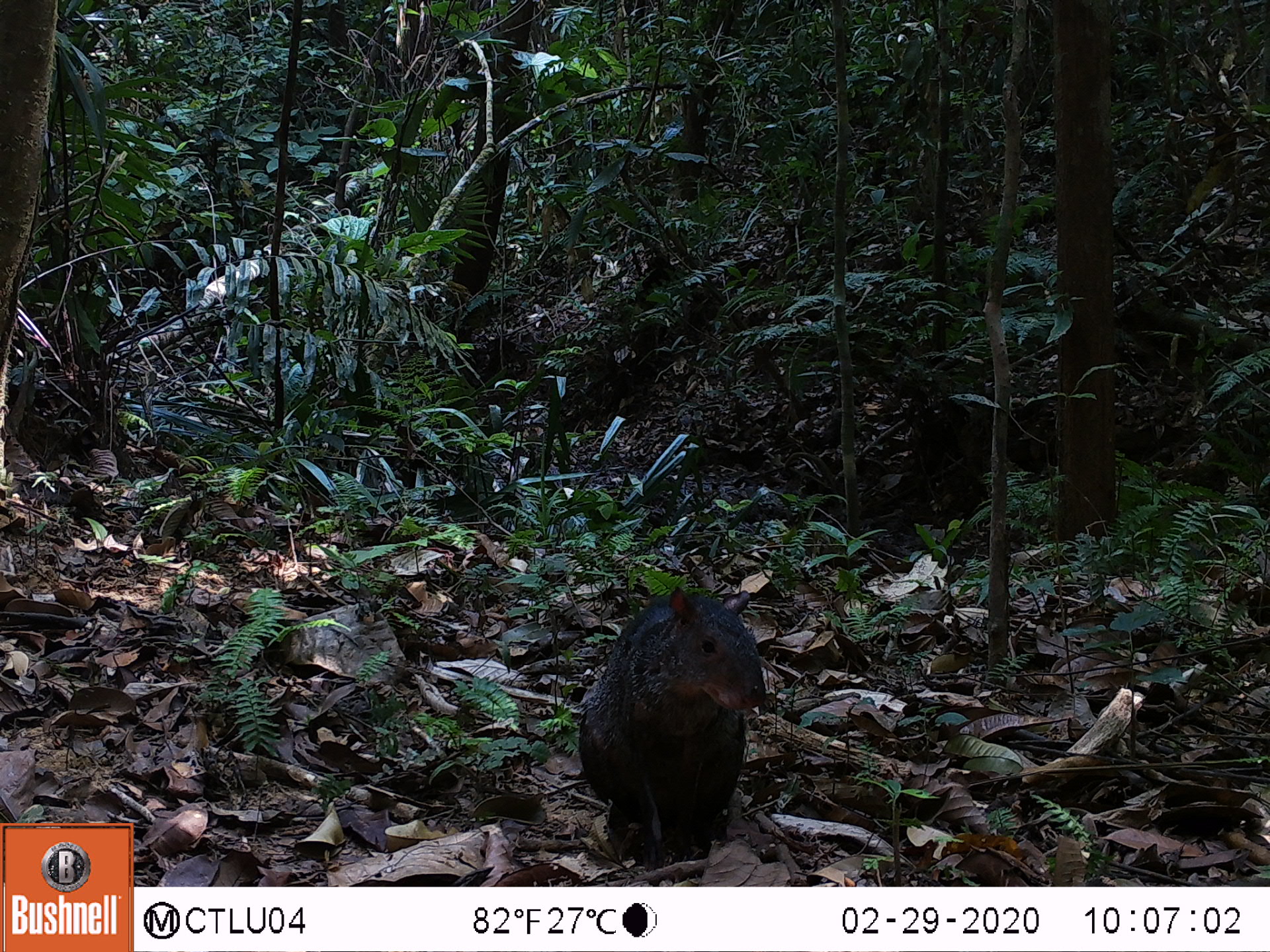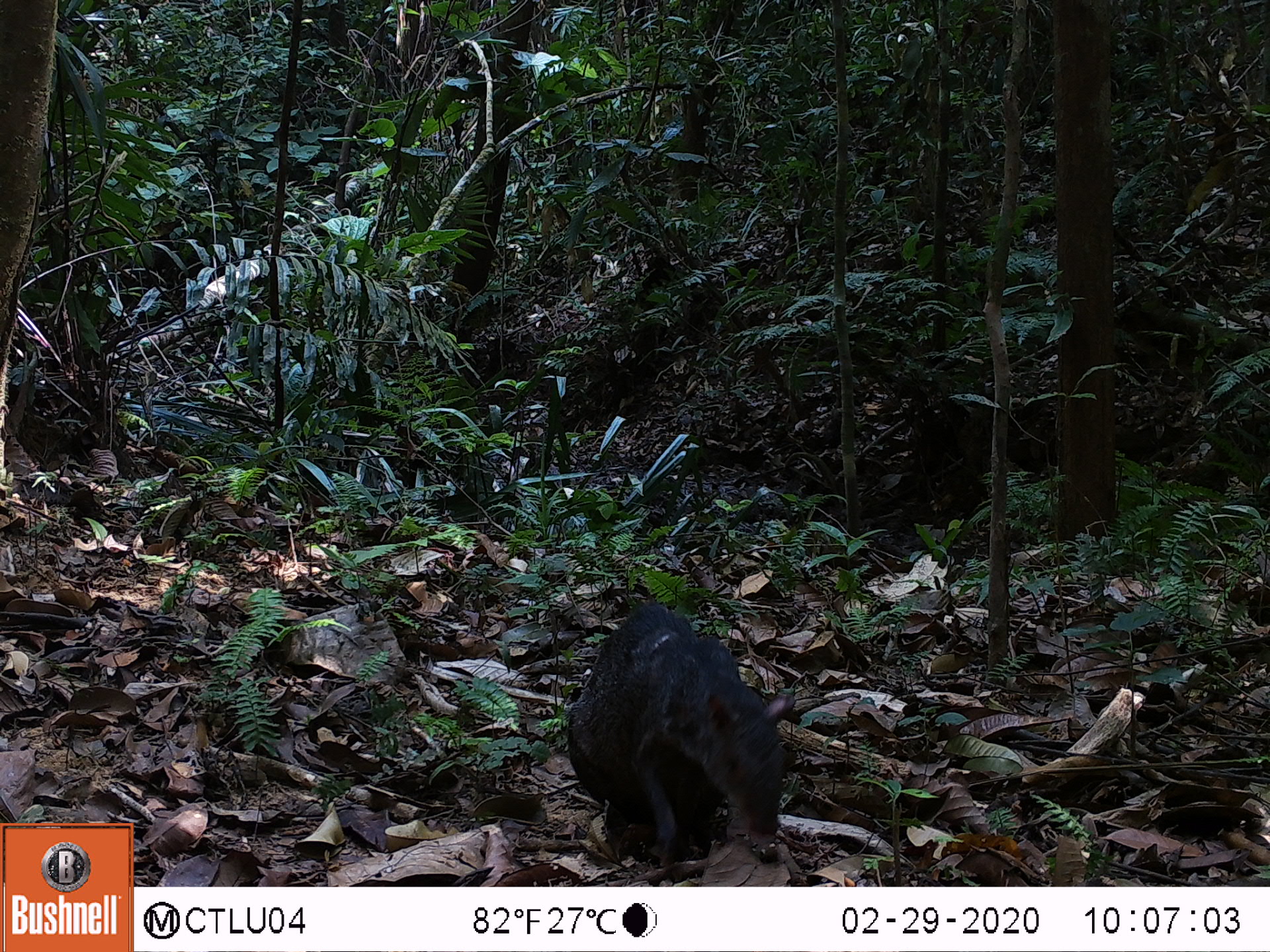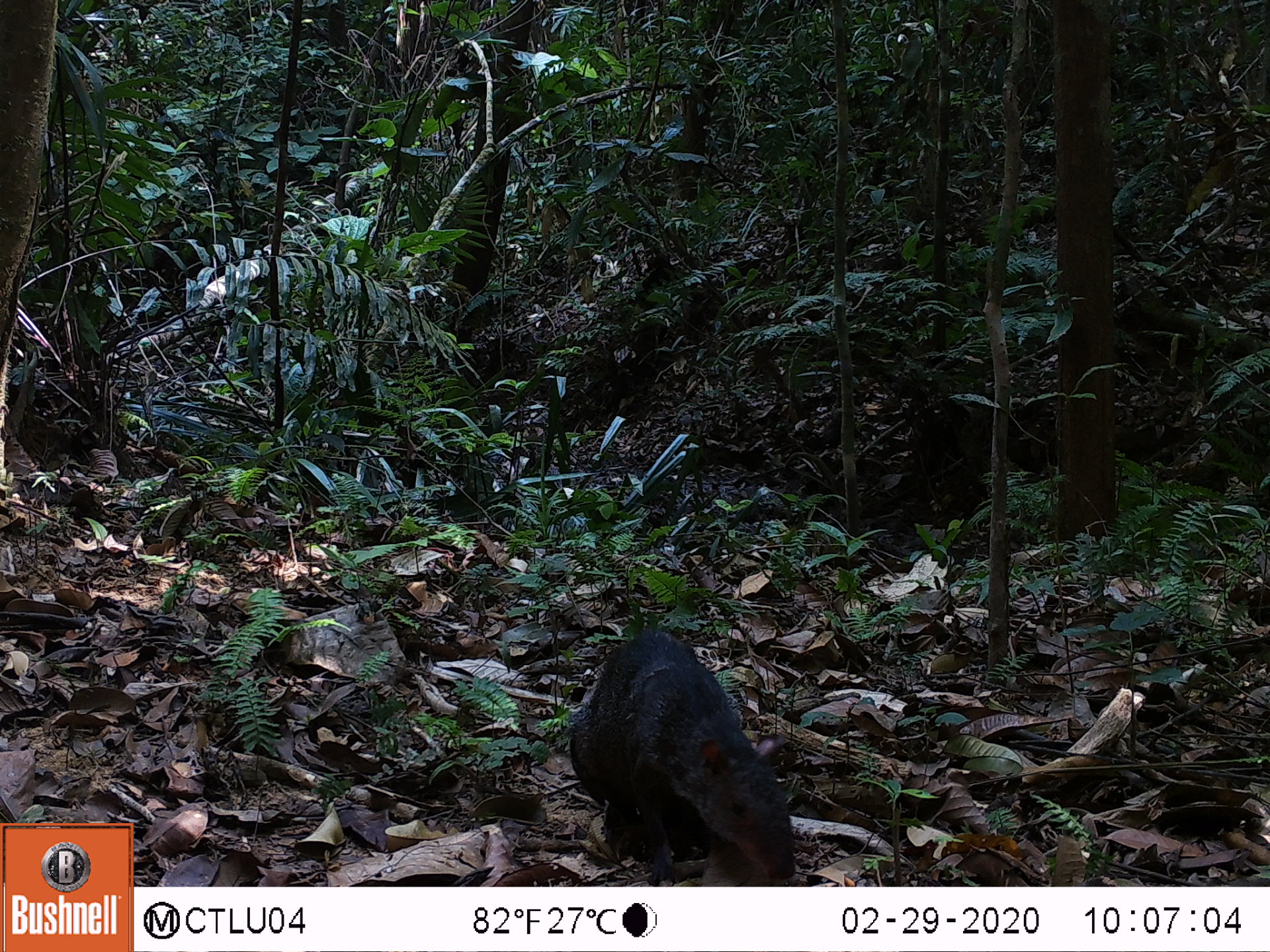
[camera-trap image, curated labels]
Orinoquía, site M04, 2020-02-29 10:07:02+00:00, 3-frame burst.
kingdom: Animalia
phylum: Chordata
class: Mammalia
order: Rodentia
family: Dasyproctidae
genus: Dasyprocta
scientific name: Dasyprocta fuliginosa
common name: black agouti